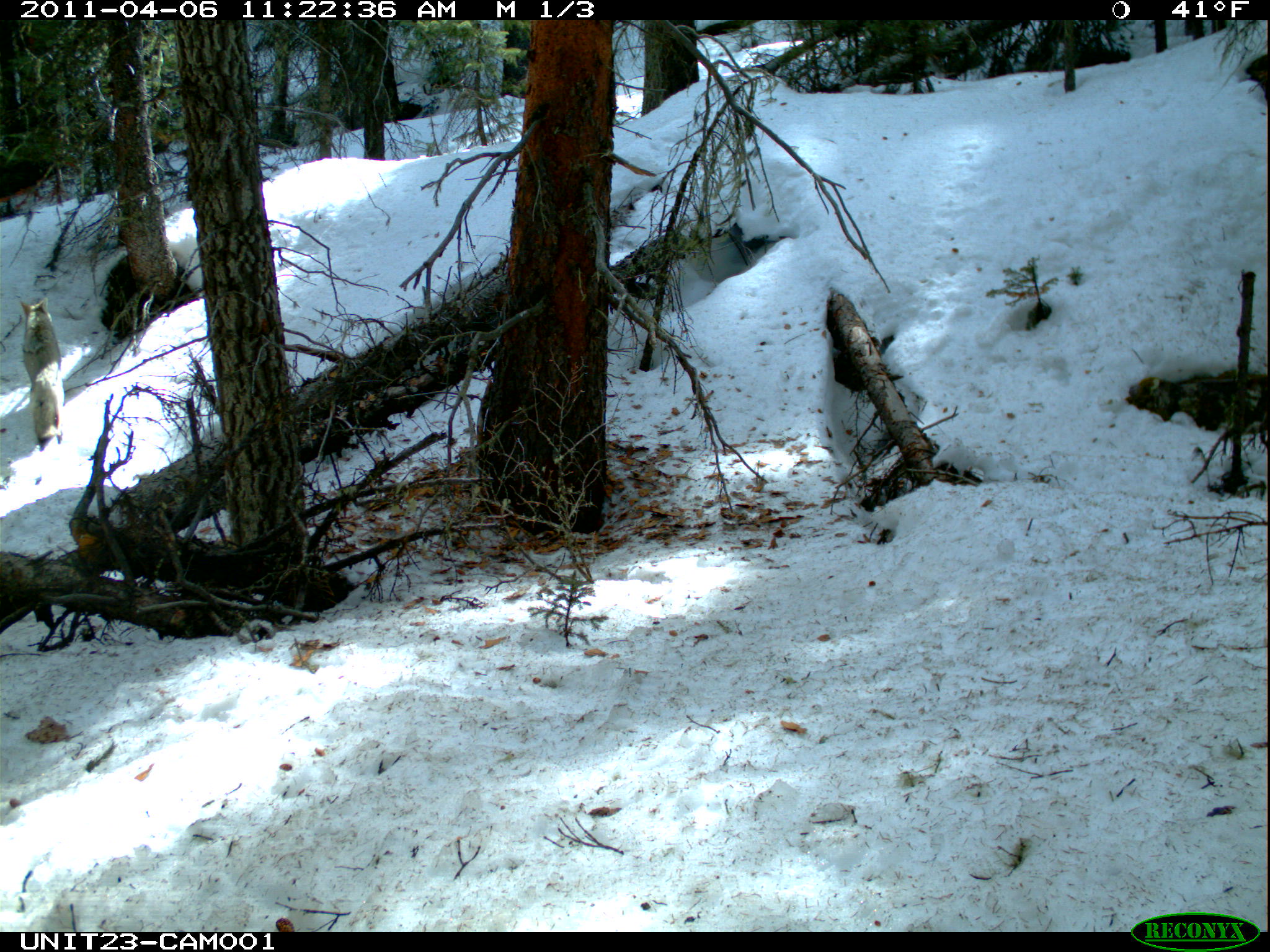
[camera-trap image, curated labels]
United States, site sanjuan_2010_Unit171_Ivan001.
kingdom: Animalia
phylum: Chordata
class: Mammalia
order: Carnivora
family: Canidae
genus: Canis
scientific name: Canis latrans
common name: coyote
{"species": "Canis latrans (coyote)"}